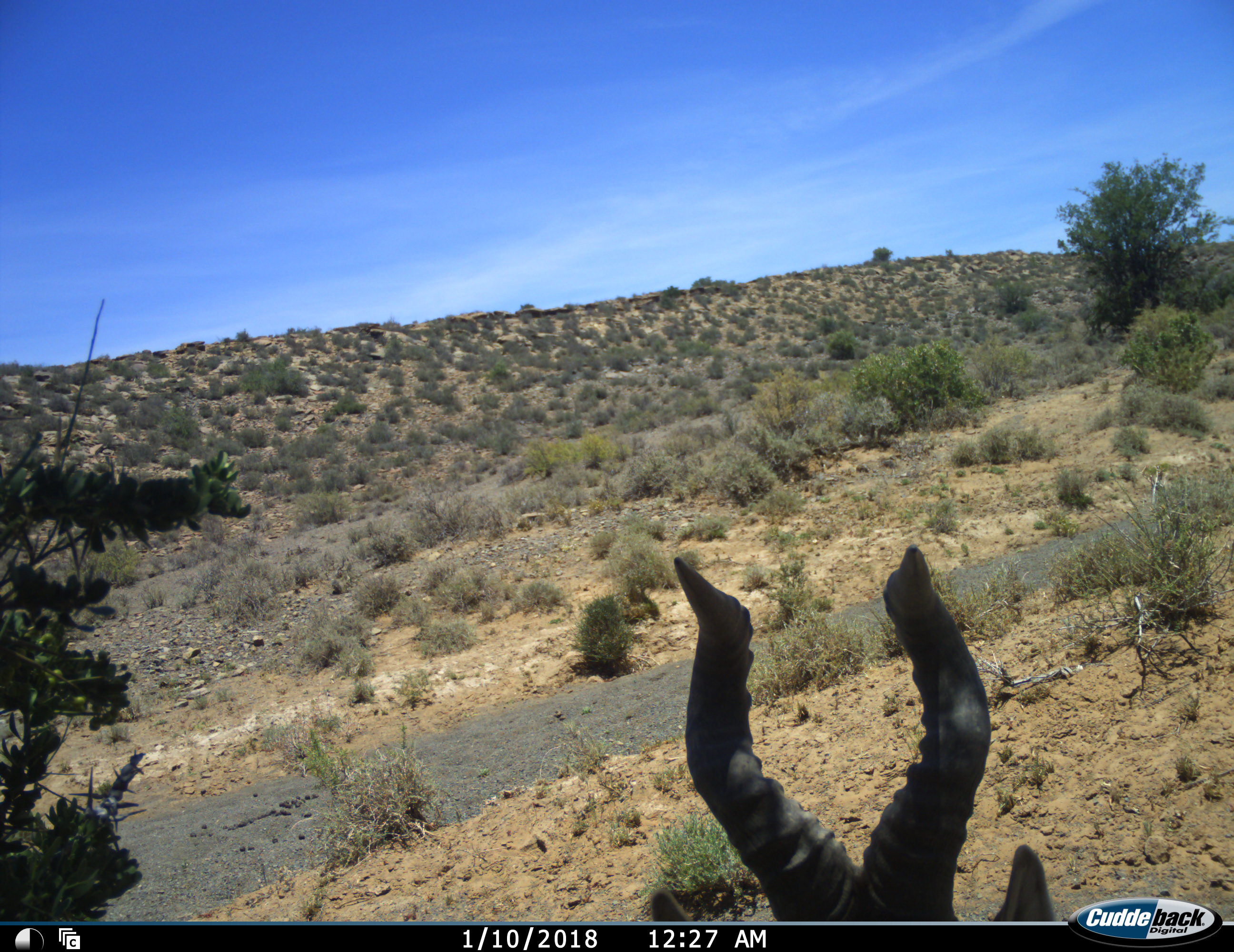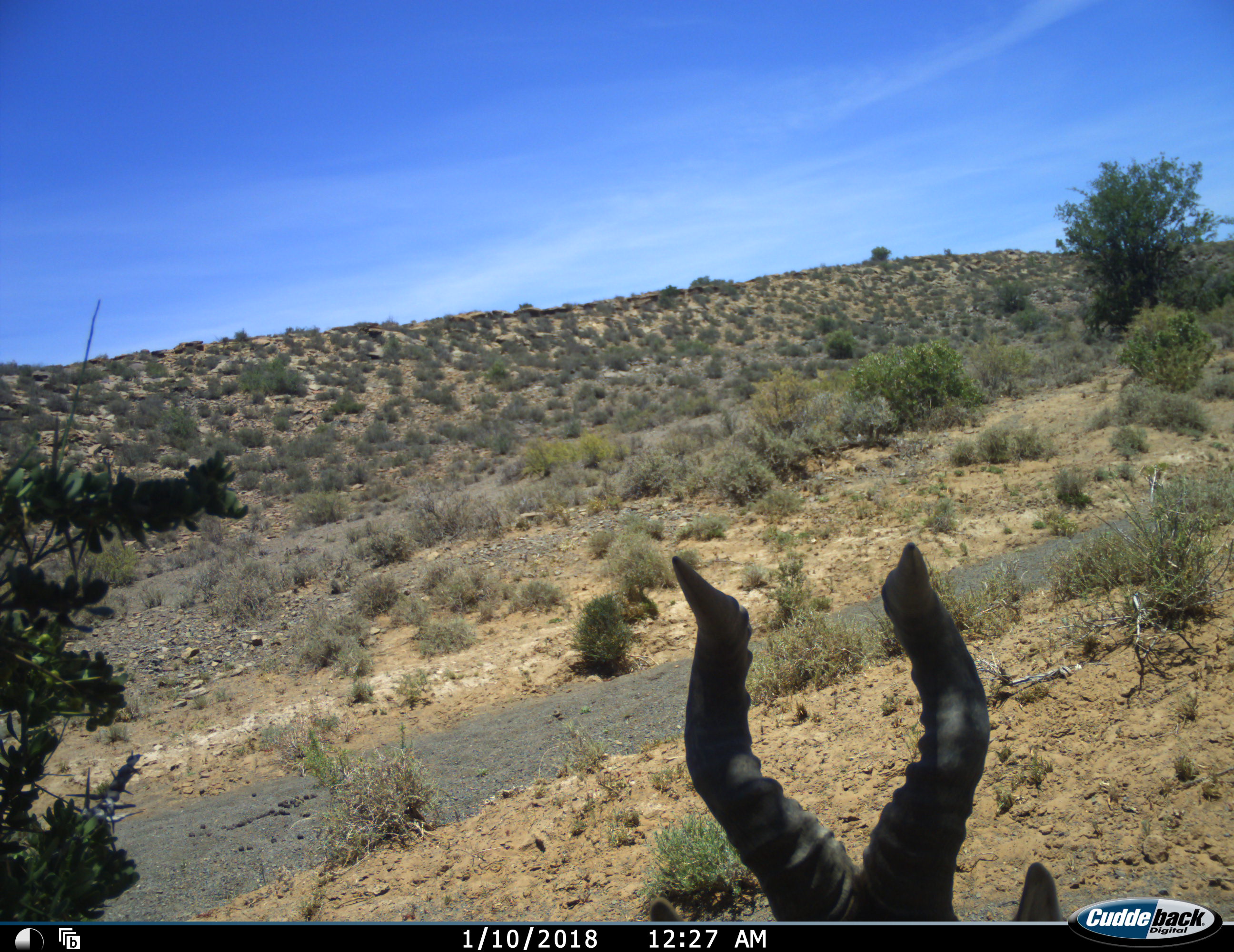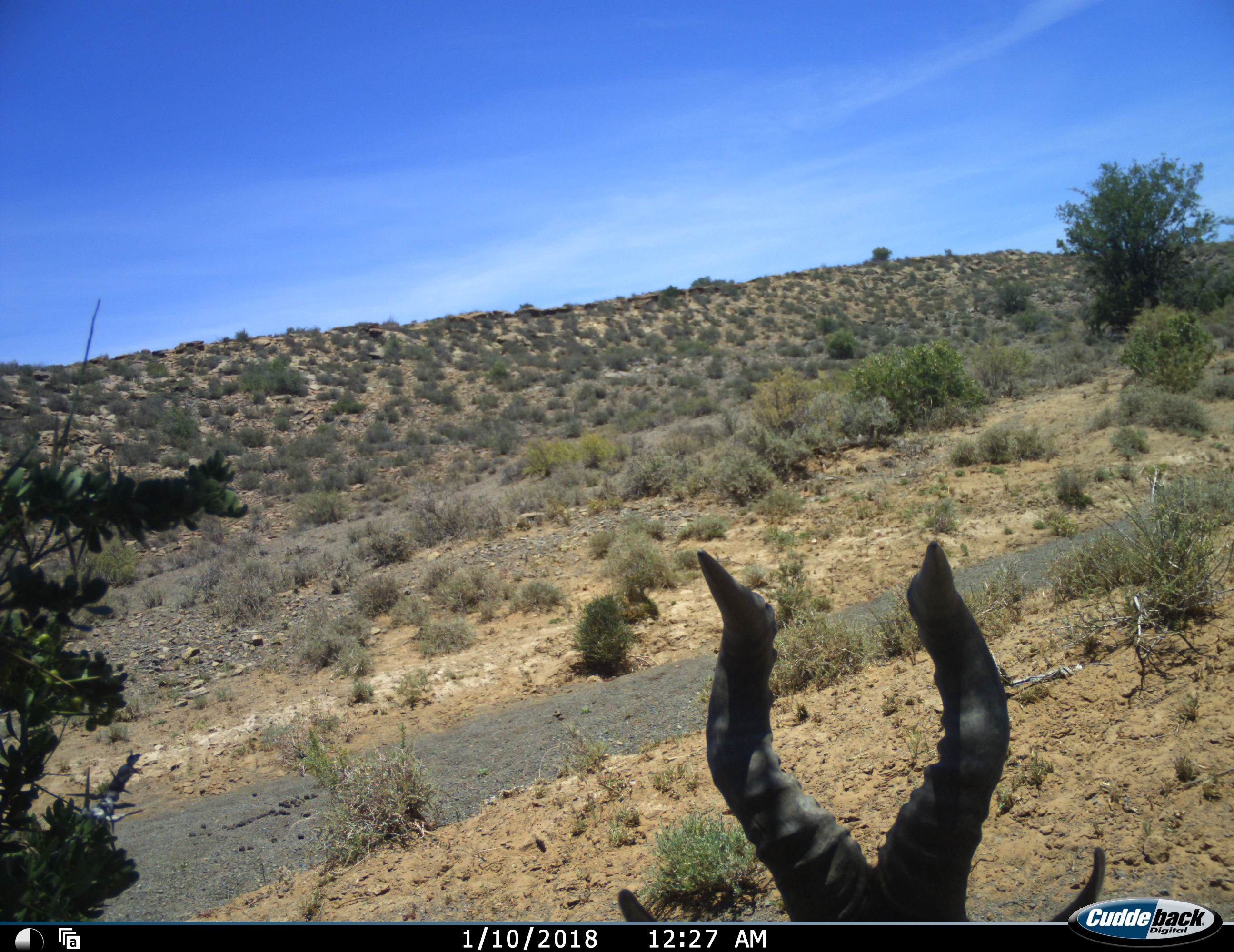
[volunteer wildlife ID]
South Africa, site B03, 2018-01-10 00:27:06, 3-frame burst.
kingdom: Animalia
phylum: Chordata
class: Mammalia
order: Artiodactyla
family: Bovidae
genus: Alcelaphus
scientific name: Alcelaphus buselaphus caama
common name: red hartebeest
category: hartebeestred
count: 1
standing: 86%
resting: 14%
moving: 14%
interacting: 0%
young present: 0%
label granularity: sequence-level